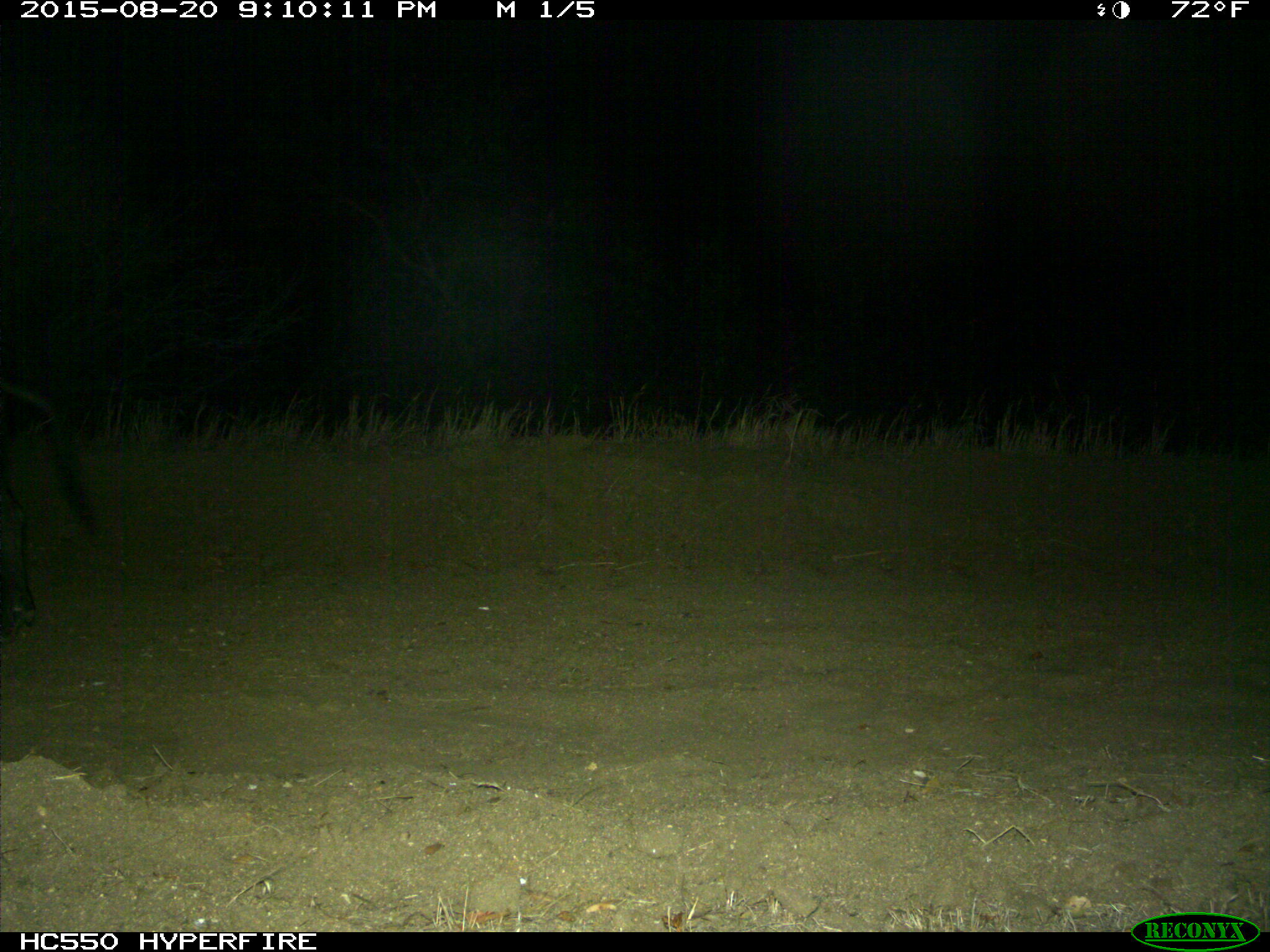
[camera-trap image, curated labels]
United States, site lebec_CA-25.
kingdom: Animalia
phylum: Chordata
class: Mammalia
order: Artiodactyla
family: Suidae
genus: Sus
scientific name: Sus scrofa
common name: wild boar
Sus scrofa (wild boar).